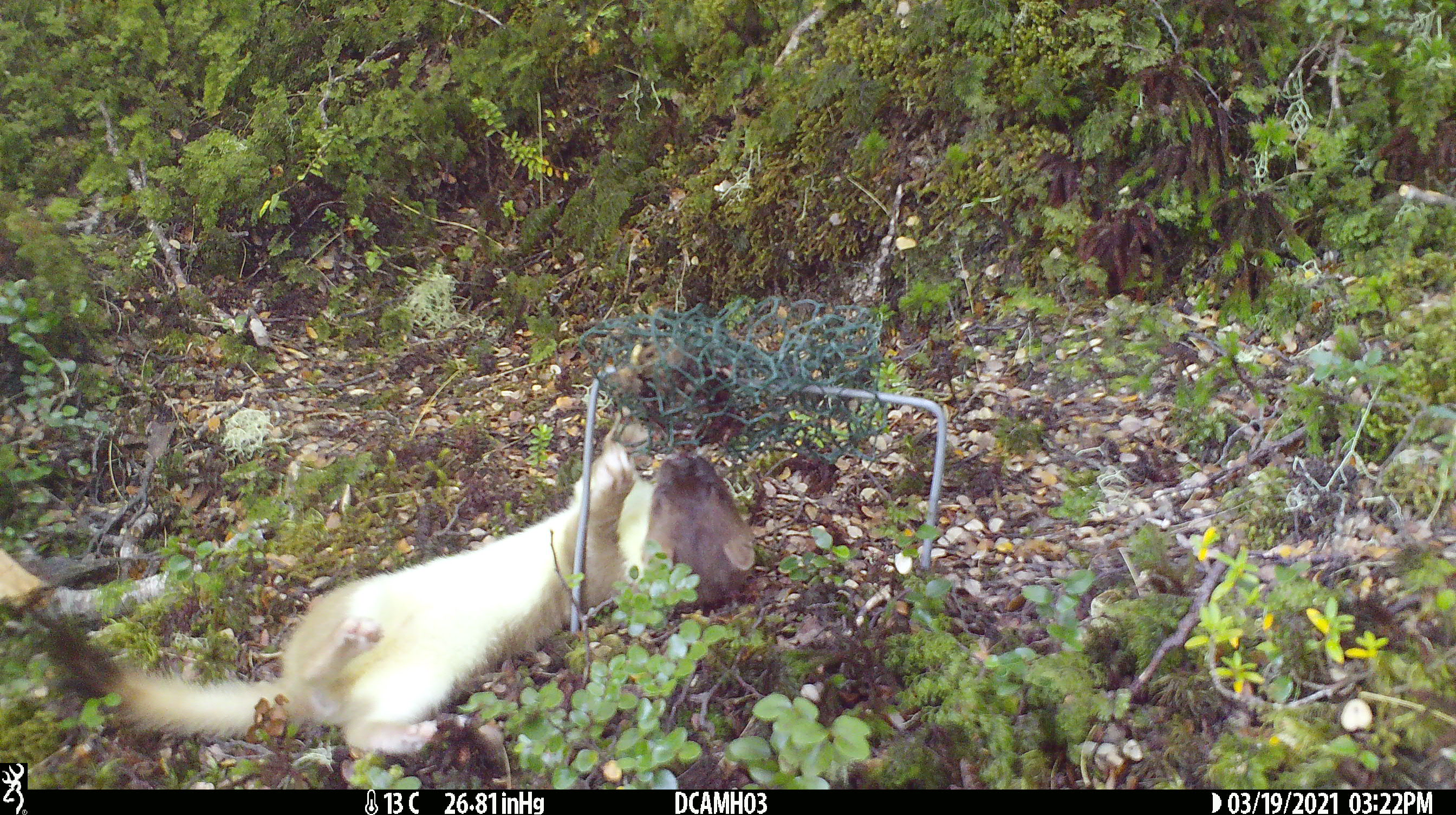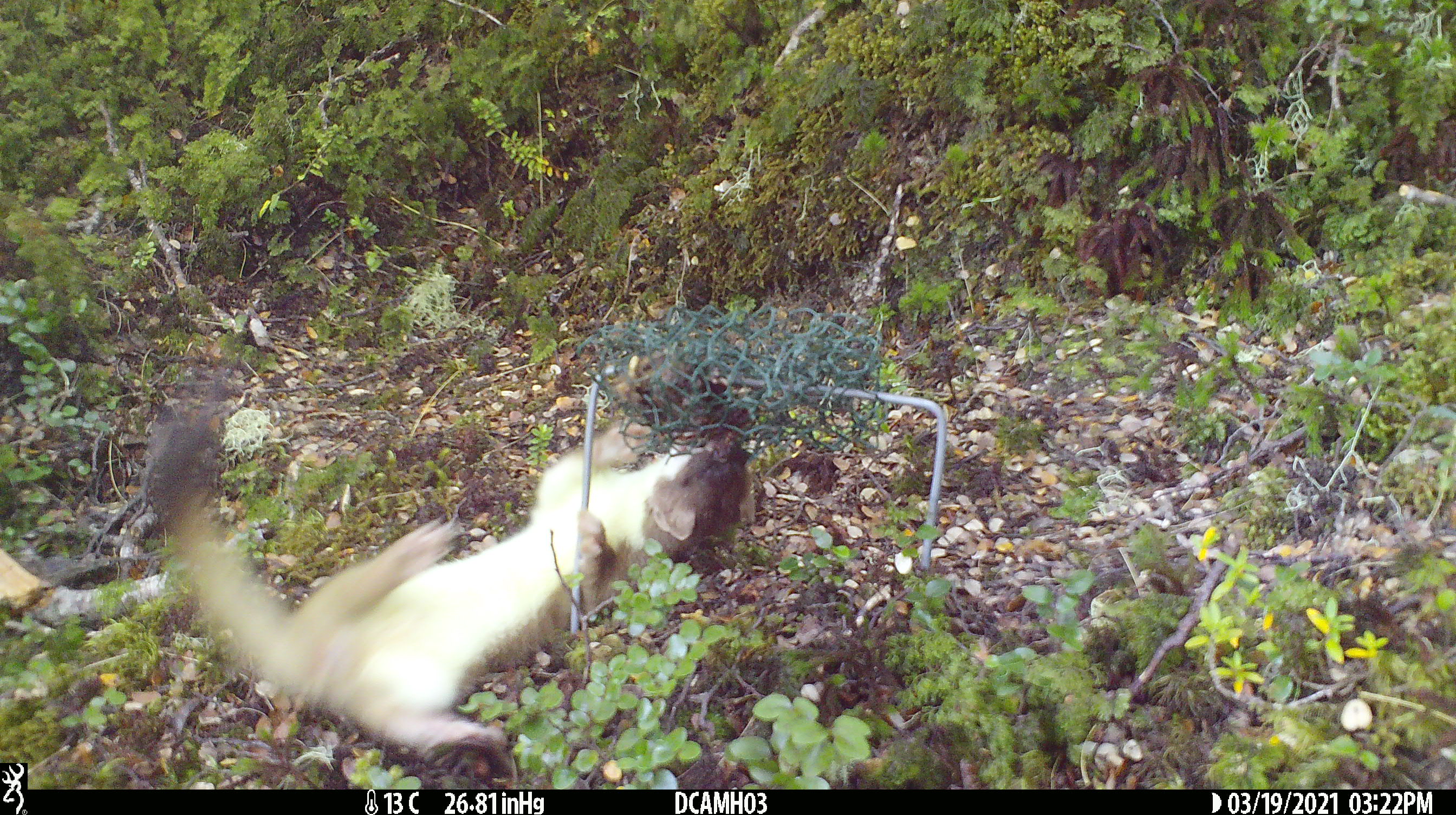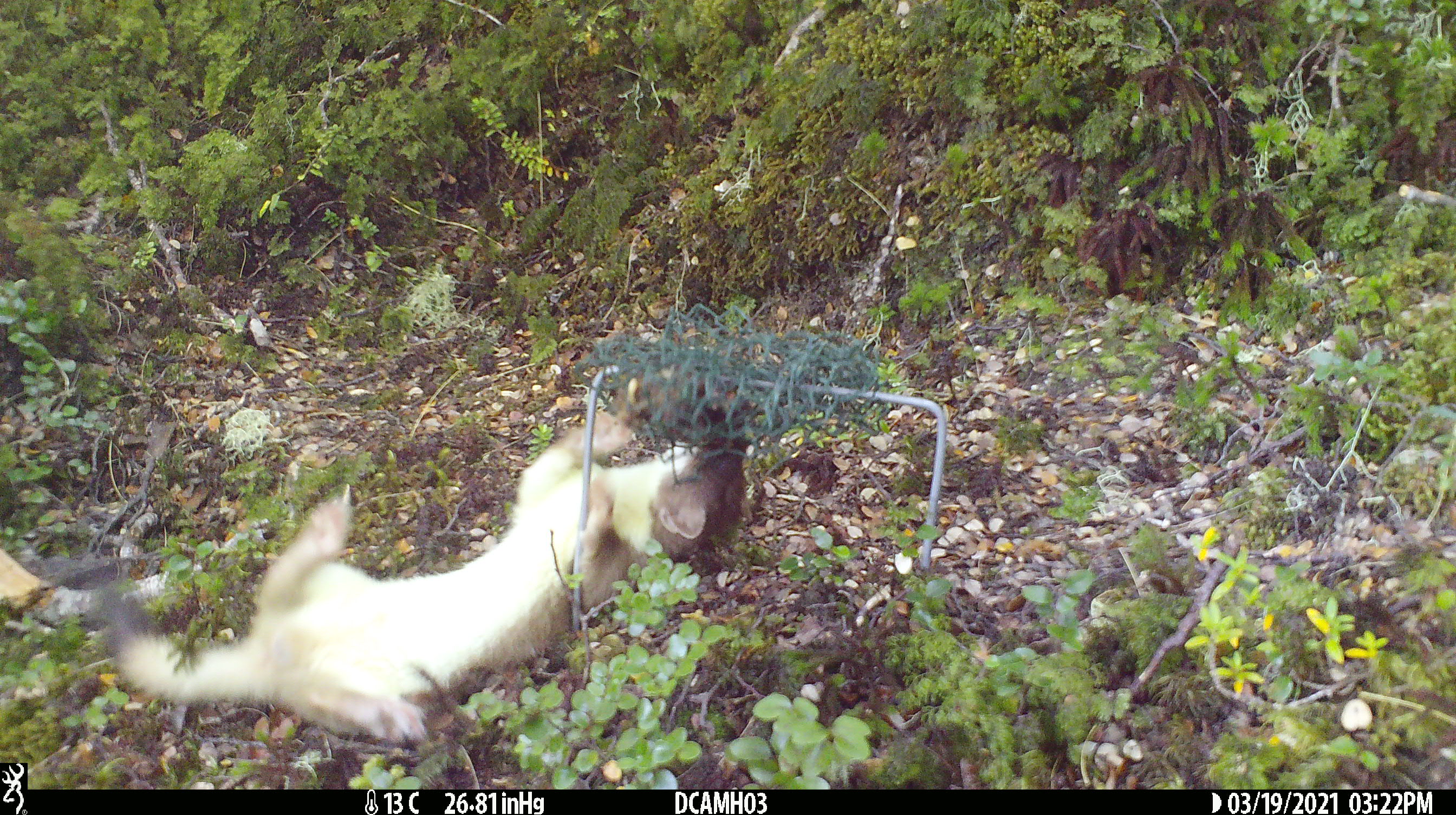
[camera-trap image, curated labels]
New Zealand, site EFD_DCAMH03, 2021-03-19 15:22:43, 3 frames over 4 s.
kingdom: Animalia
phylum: Chordata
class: Mammalia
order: Carnivora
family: Mustelidae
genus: Mustela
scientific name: Mustela erminea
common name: stoat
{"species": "stoat (Mustela erminea)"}